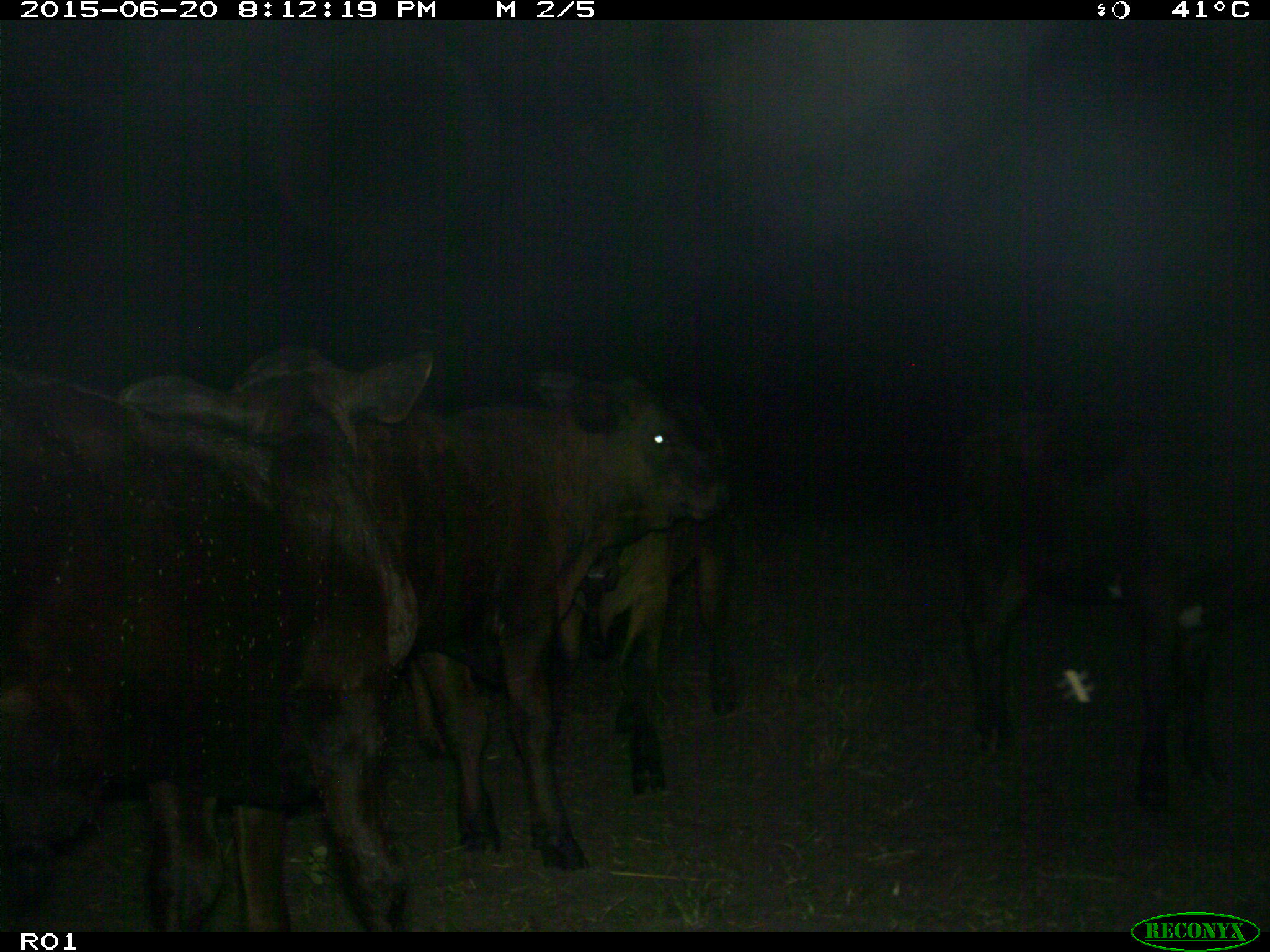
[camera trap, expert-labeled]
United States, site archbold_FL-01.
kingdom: Animalia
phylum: Chordata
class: Mammalia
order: Artiodactyla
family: Bovidae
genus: Bos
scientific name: Bos taurus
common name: domestic cow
Bos taurus (domestic cow).